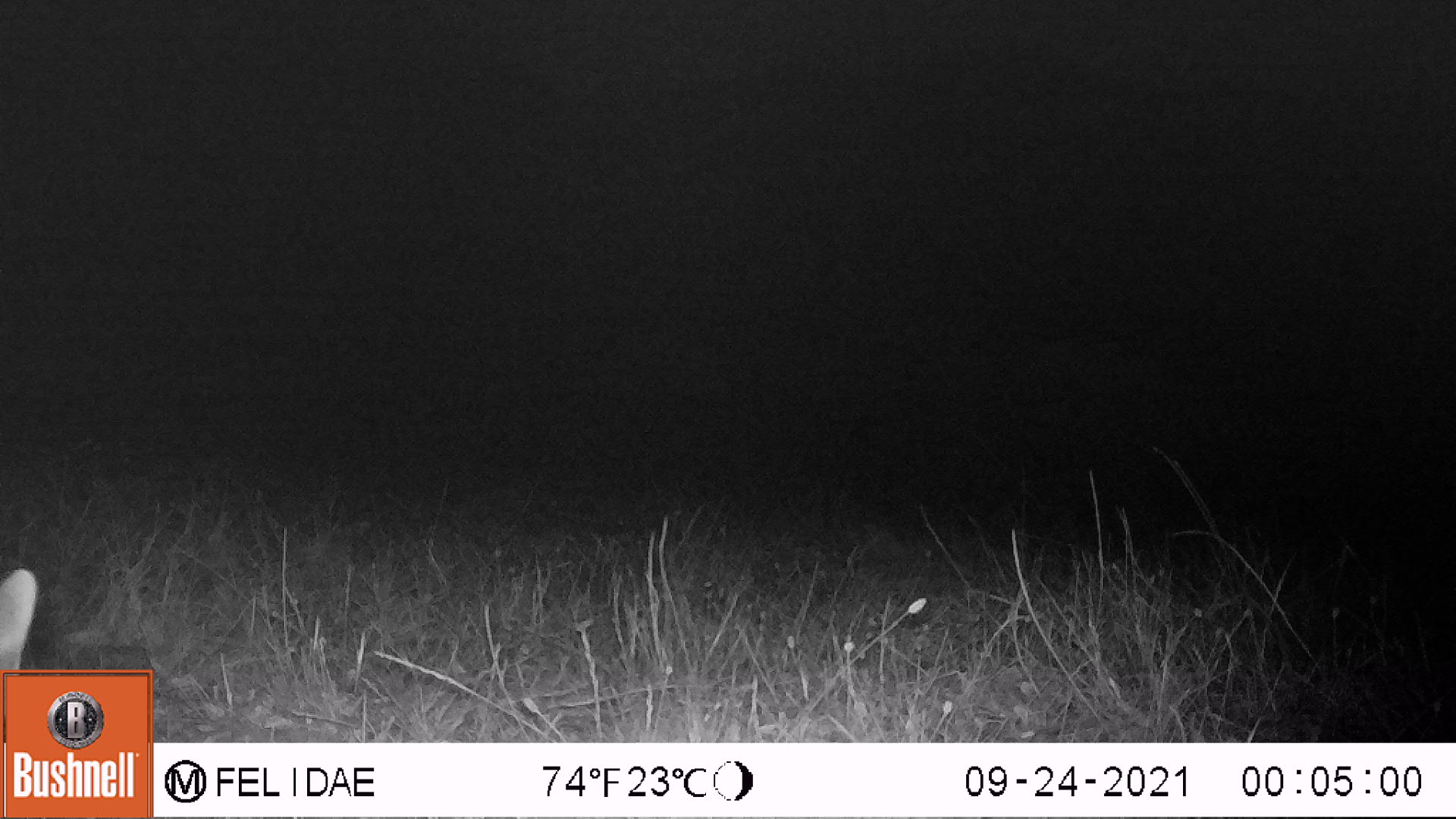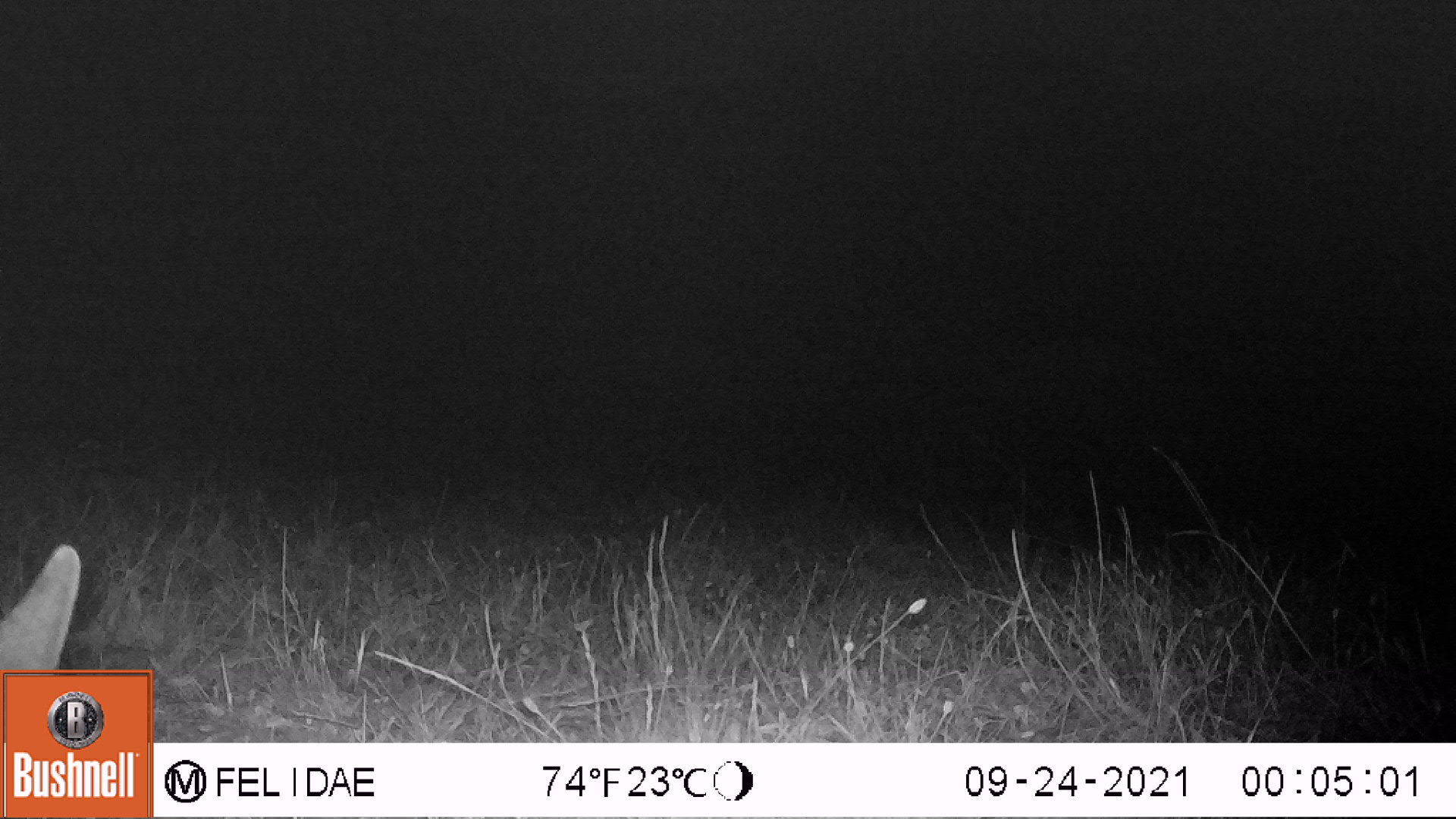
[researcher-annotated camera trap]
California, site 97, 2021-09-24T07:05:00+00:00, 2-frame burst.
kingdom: Animalia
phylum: Chordata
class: Mammalia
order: Artiodactyla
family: Cervidae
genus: Odocoileus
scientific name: Odocoileus hemionus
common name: mule deer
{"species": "mule deer (Odocoileus hemionus)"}